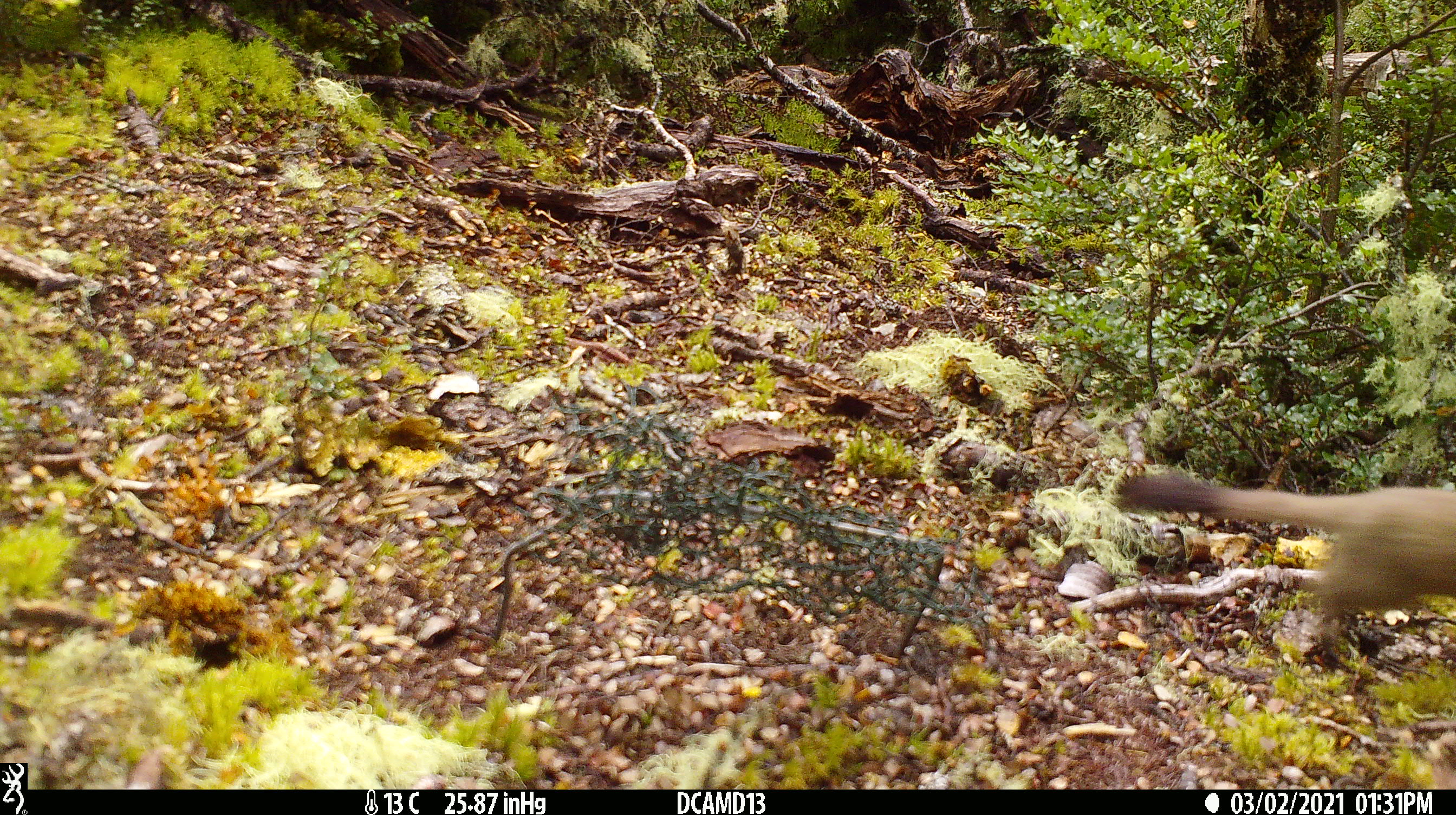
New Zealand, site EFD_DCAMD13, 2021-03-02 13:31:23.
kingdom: Animalia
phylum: Chordata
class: Mammalia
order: Carnivora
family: Mustelidae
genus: Mustela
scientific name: Mustela erminea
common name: stoat